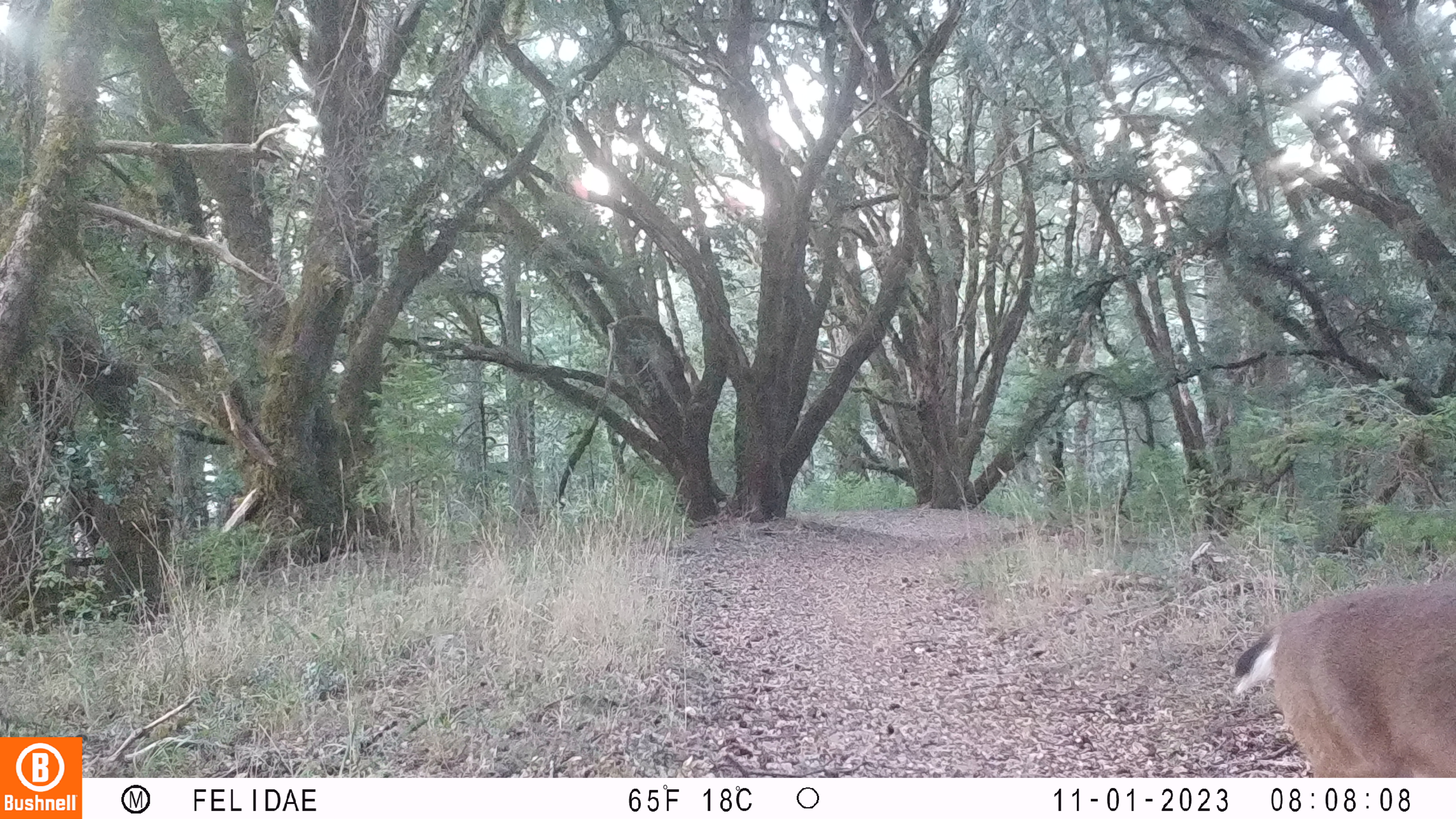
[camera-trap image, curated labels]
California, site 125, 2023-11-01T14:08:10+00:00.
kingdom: Animalia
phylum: Chordata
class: Mammalia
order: Artiodactyla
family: Cervidae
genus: Odocoileus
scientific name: Odocoileus hemionus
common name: mule deer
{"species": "mule deer (Odocoileus hemionus)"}